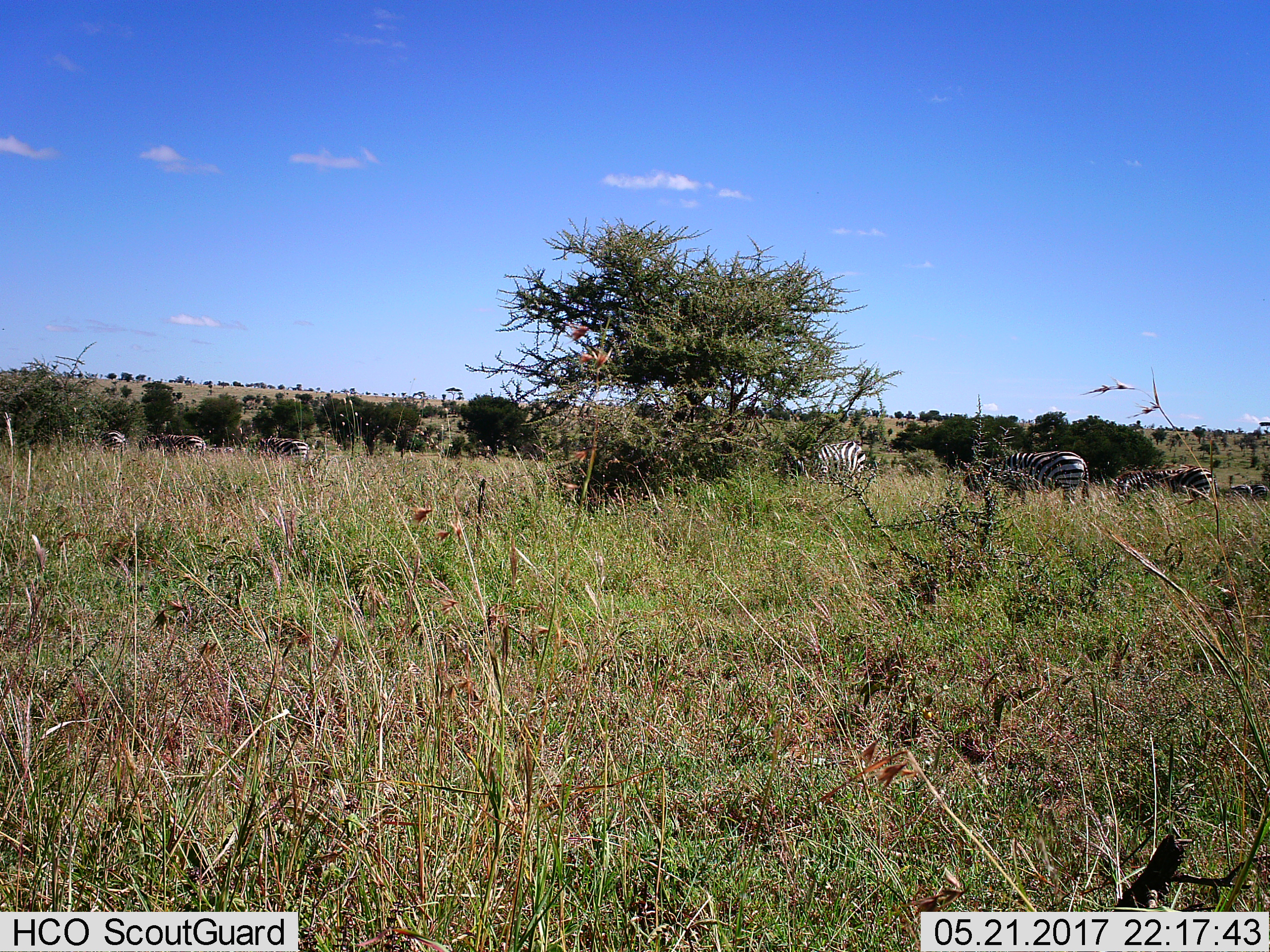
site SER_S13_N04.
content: unidentified animal